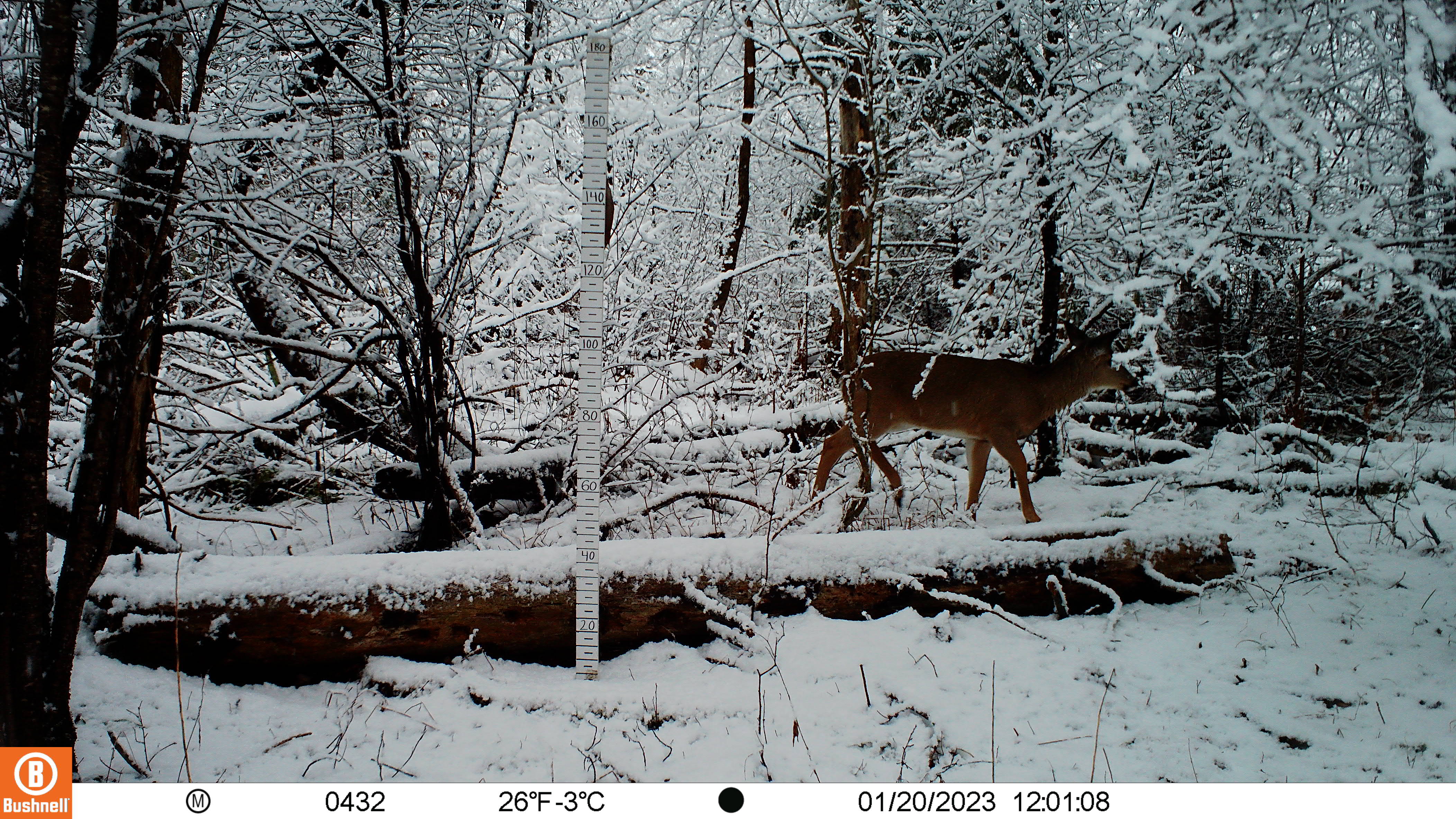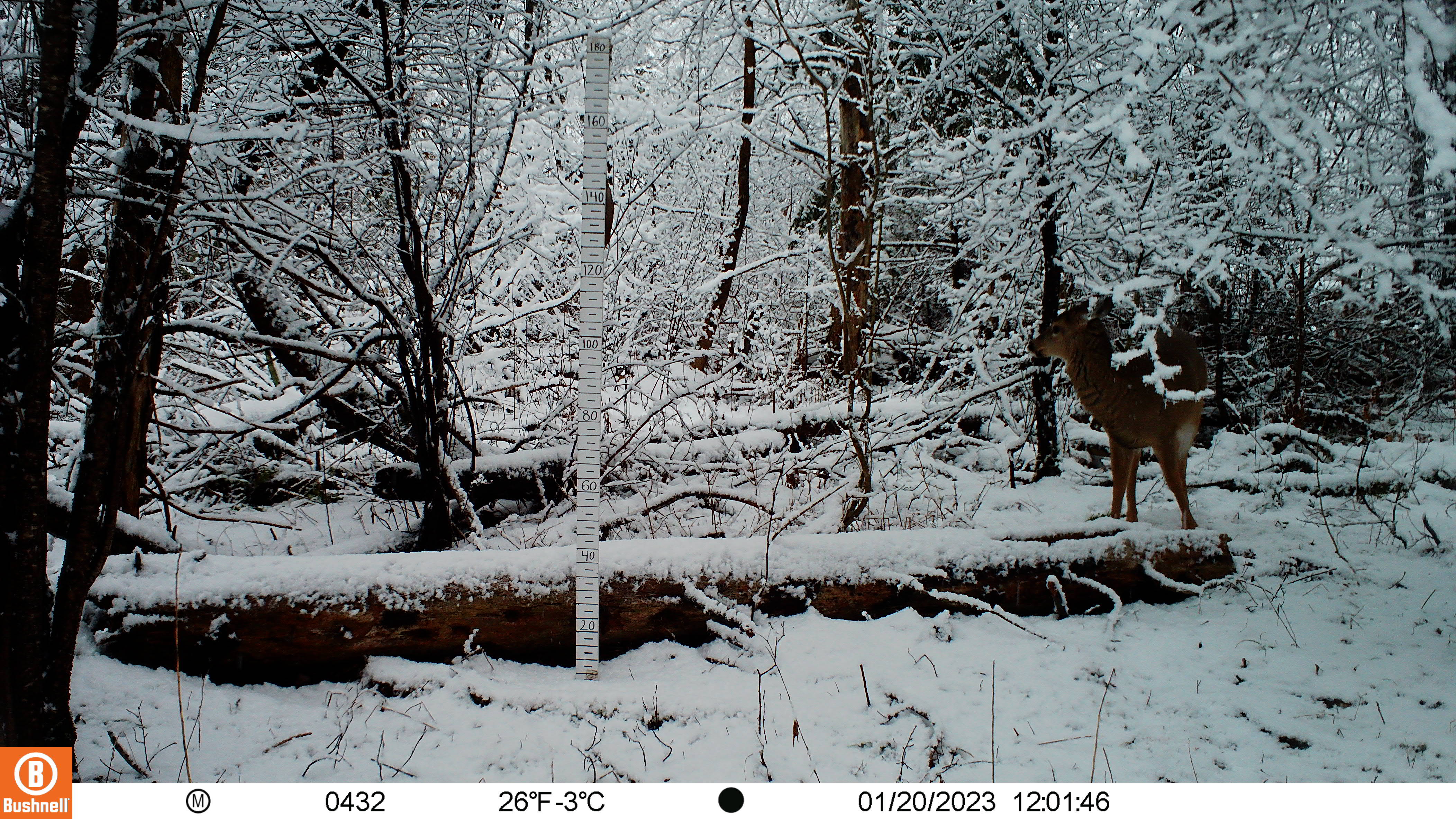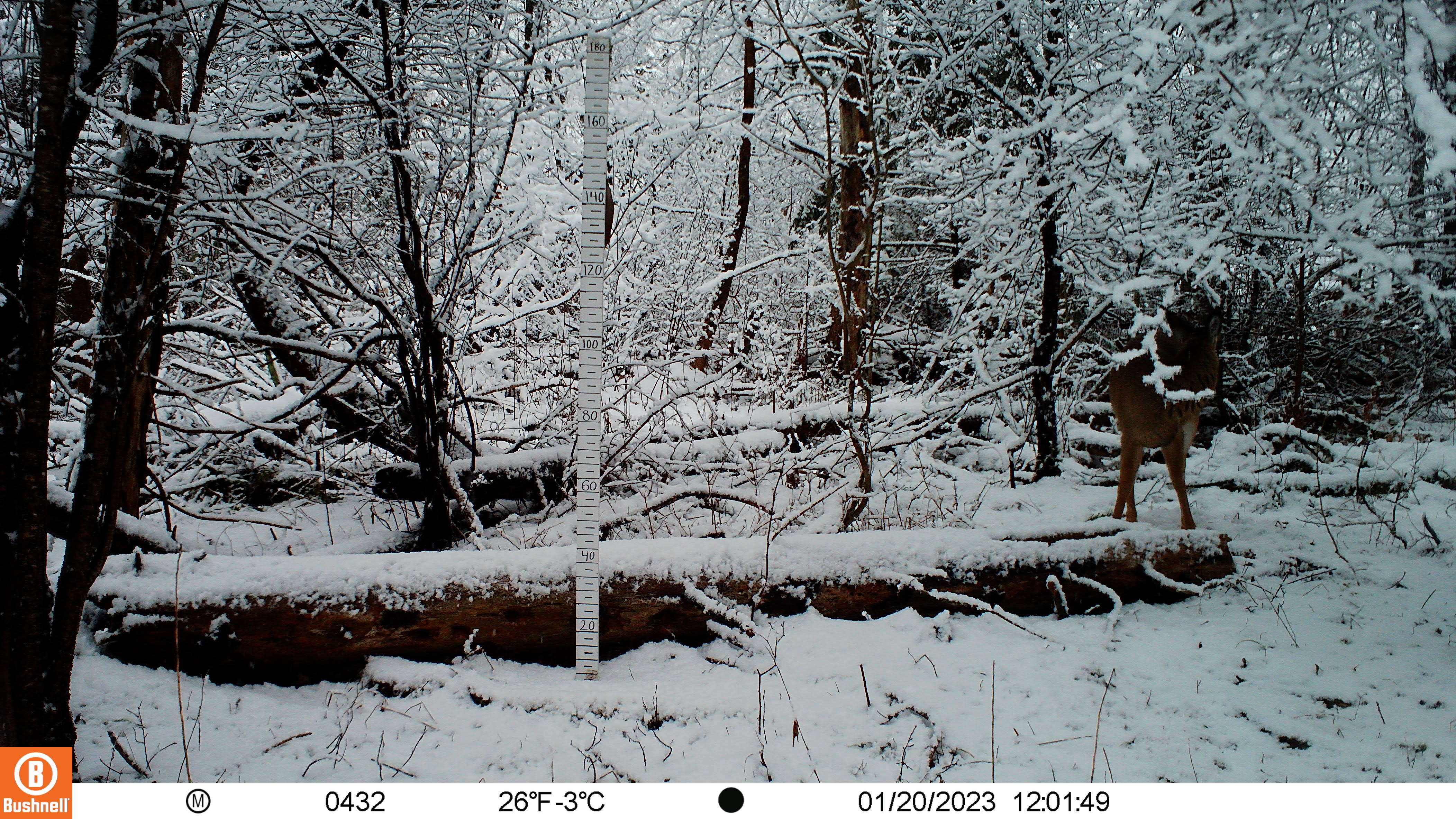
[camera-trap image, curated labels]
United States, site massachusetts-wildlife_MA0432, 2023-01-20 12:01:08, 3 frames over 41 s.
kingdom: Animalia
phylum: Chordata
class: Mammalia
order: Artiodactyla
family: Cervidae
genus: Odocoileus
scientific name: Odocoileus virginianus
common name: white-tailed deer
White-tailed deer (Odocoileus virginianus).